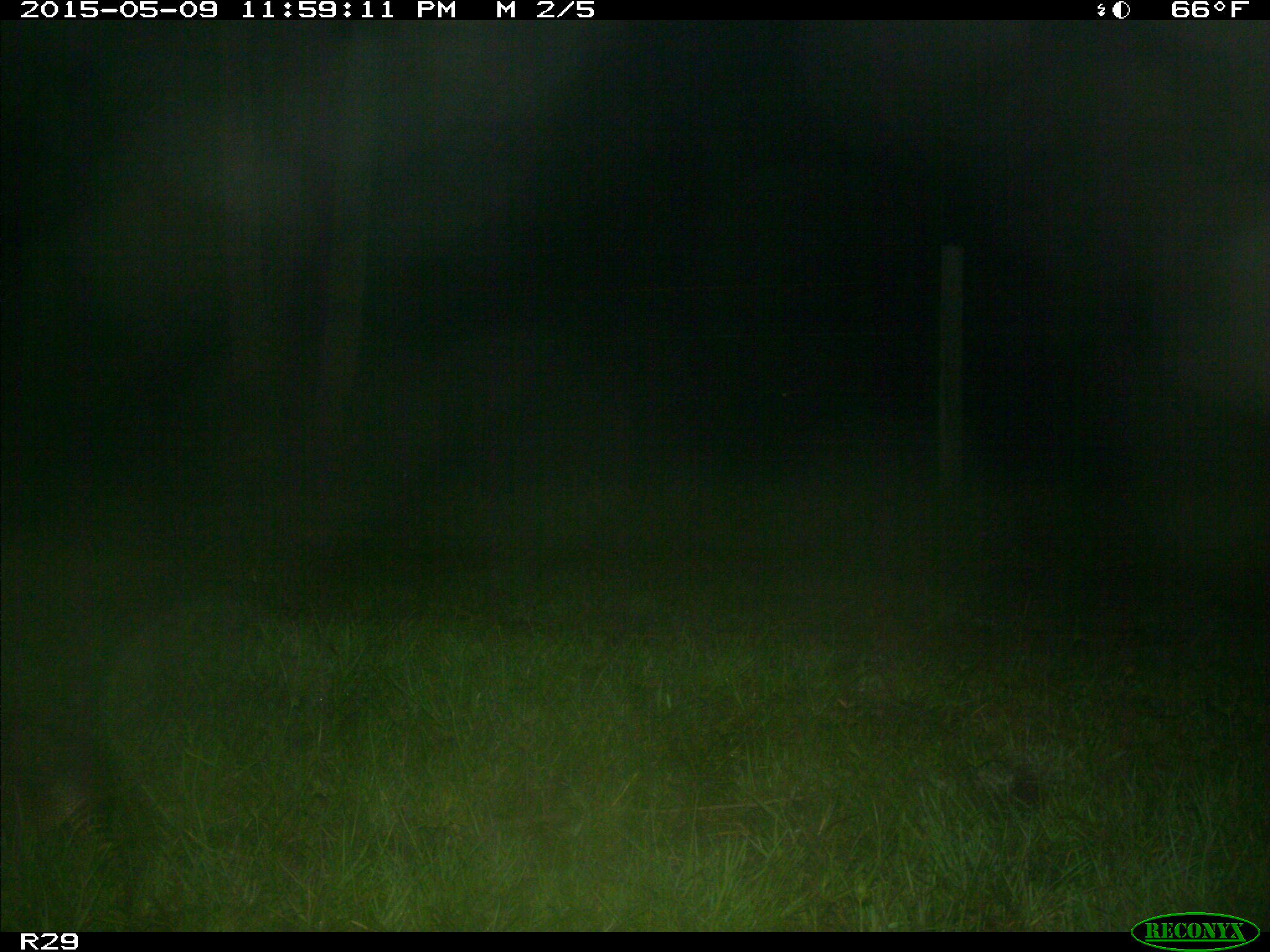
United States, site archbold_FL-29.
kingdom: Animalia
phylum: Chordata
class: Mammalia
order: Cingulata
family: Dasypodidae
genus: Dasypus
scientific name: Dasypus novemcinctus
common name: nine-banded armadillo